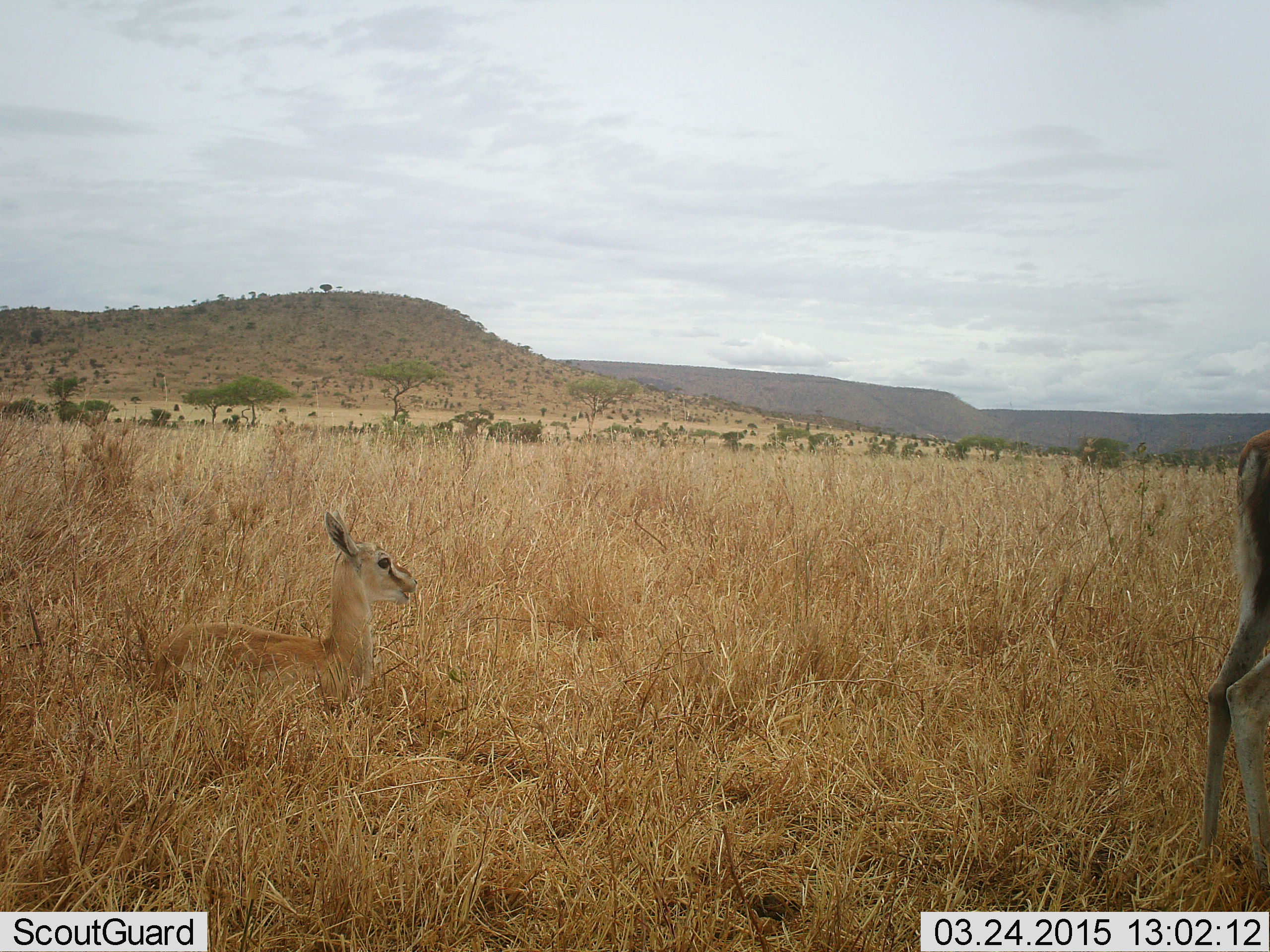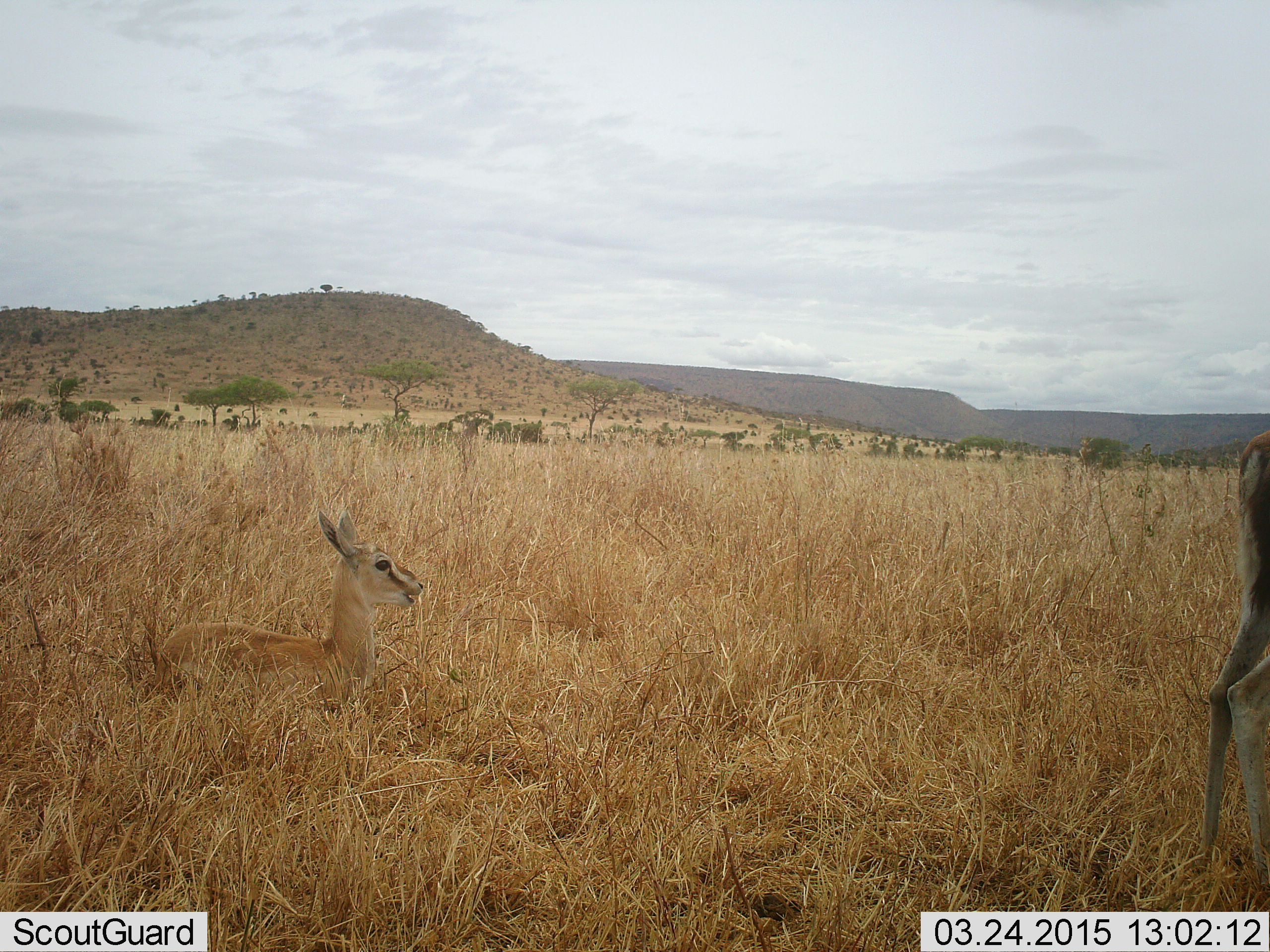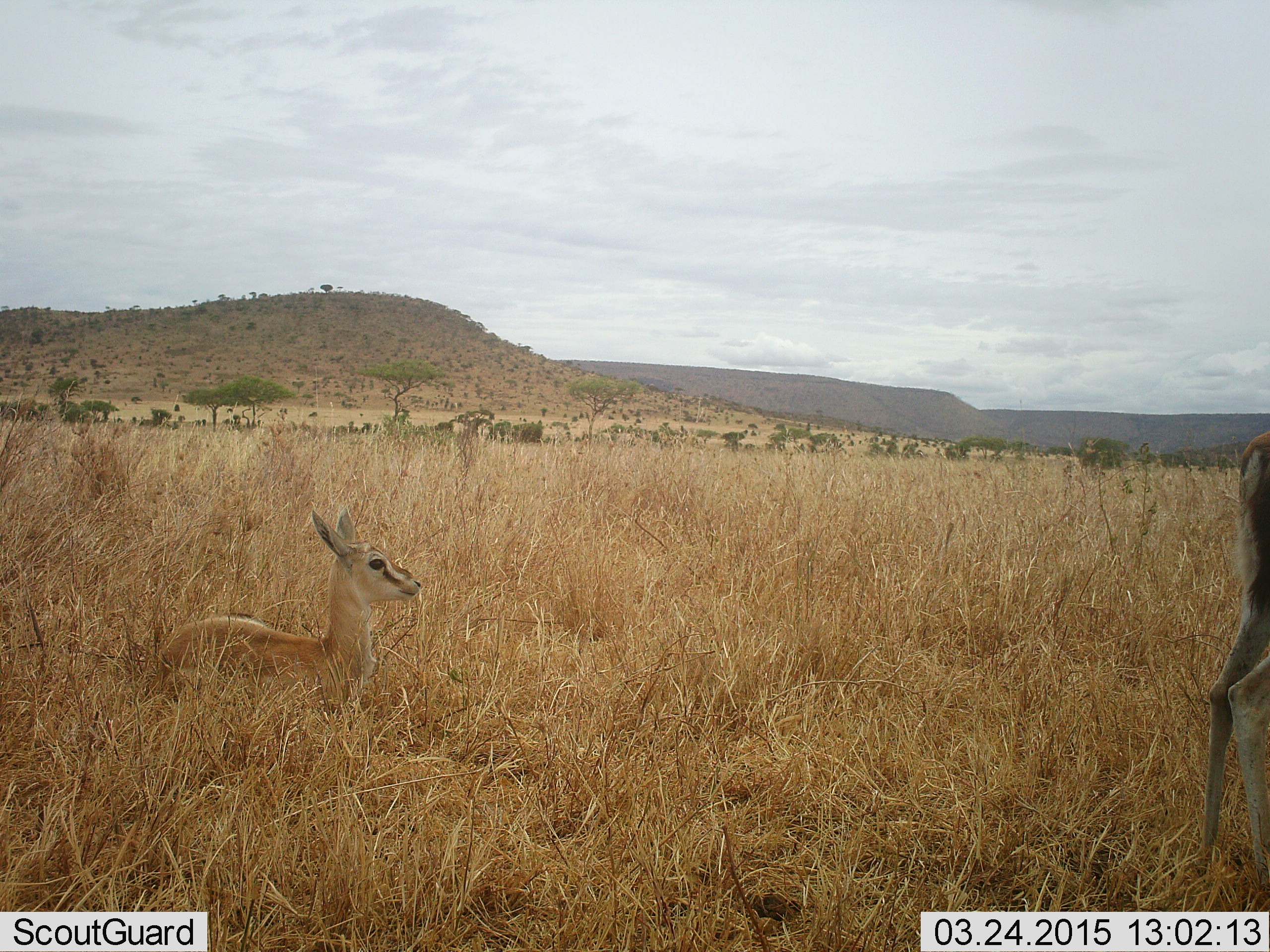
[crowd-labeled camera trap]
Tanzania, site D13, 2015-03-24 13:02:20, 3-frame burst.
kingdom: Animalia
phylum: Chordata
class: Mammalia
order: Artiodactyla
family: Bovidae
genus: Nanger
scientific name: Nanger granti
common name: grant's gazelle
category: gazellegrants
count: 2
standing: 70%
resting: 90%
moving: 0%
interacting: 0%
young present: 20%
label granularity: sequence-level